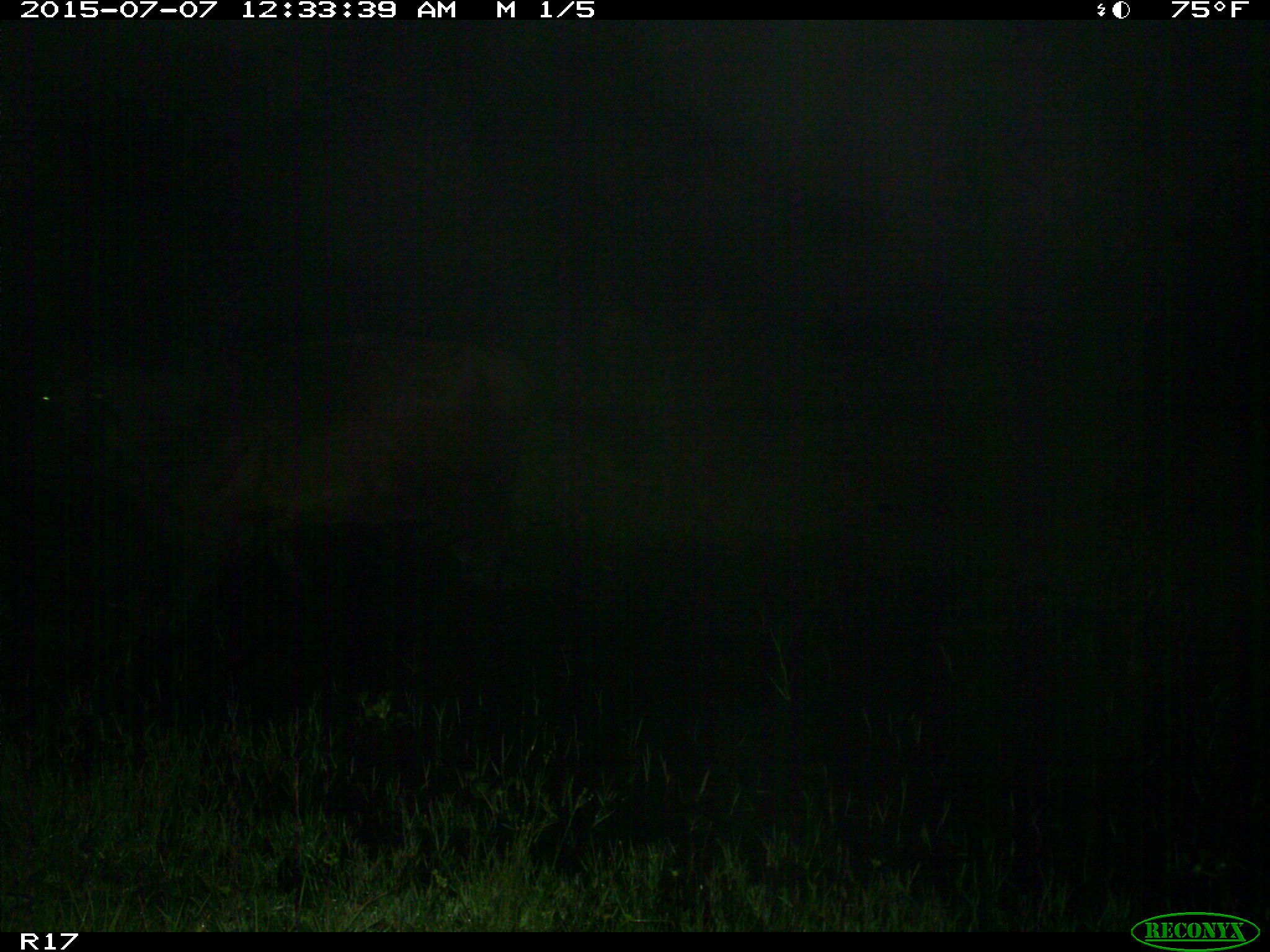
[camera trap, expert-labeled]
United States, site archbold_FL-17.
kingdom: Animalia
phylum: Chordata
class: Mammalia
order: Artiodactyla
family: Bovidae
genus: Bos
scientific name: Bos taurus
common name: domestic cow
Bos taurus (domestic cow).